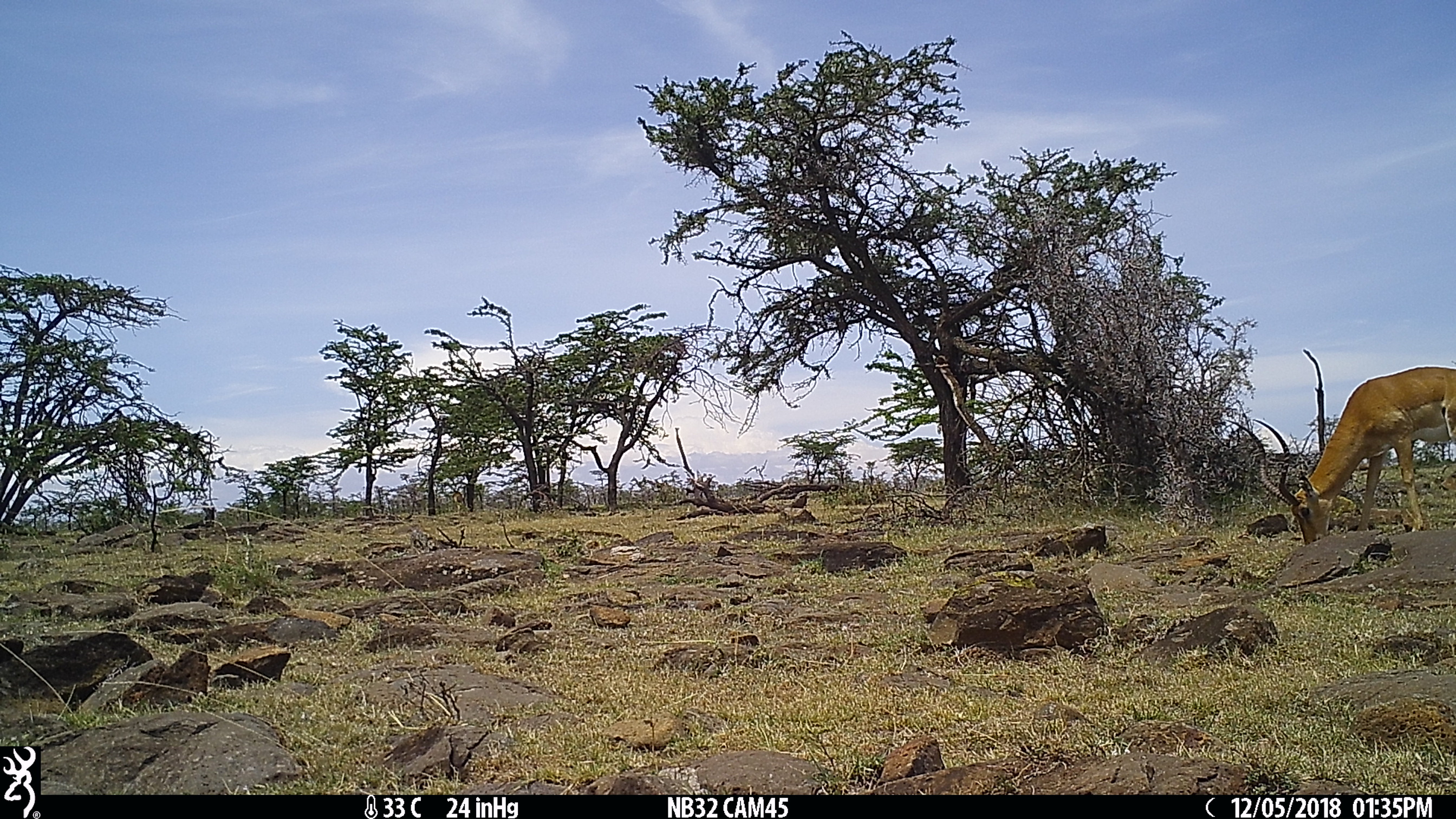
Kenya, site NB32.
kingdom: Animalia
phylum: Chordata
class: Mammalia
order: Artiodactyla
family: Bovidae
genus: Aepyceros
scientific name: Aepyceros melampus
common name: impala